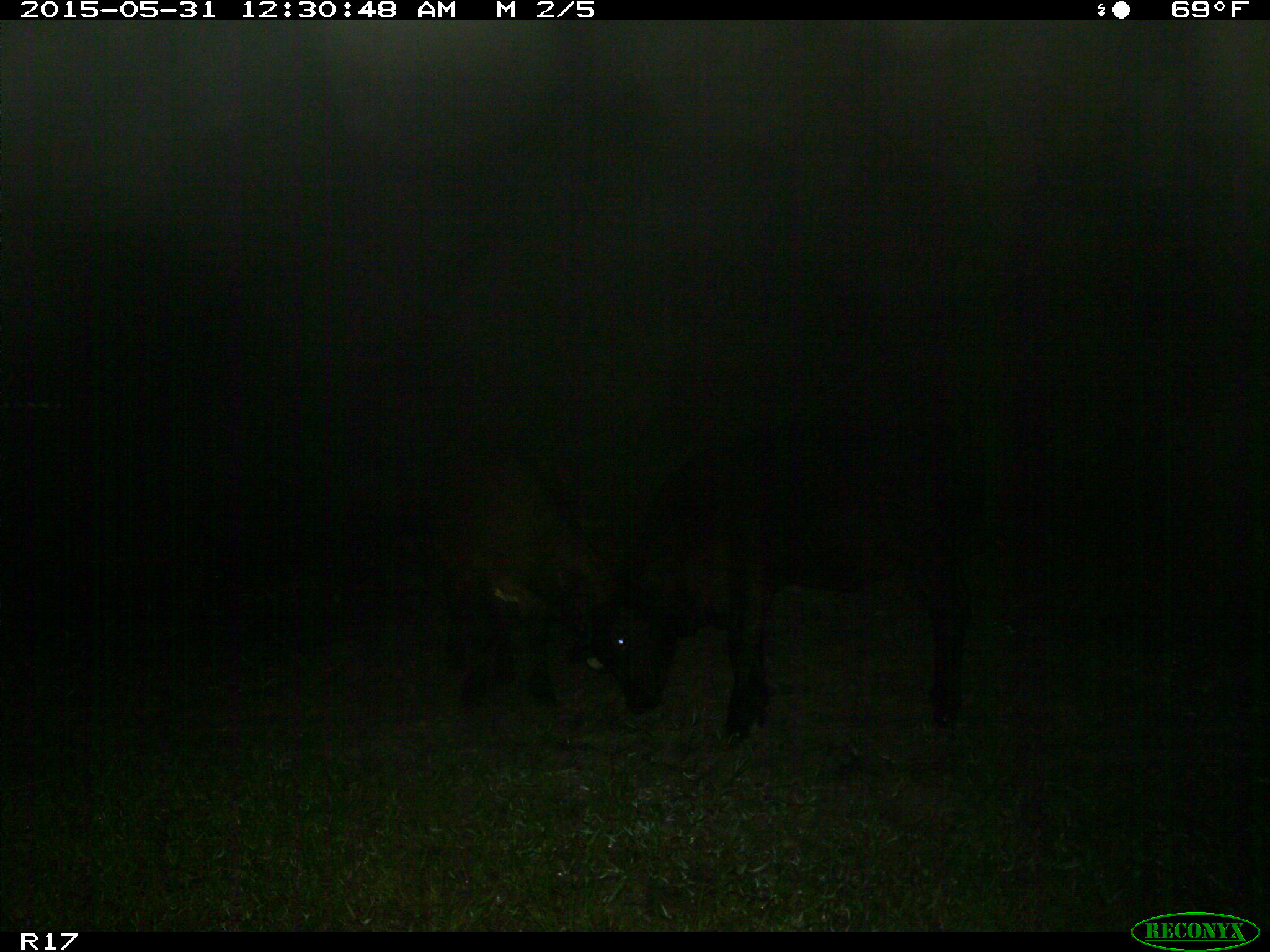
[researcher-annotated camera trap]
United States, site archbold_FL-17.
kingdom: Animalia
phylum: Chordata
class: Mammalia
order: Artiodactyla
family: Bovidae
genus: Bos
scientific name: Bos taurus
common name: domestic cow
Bos taurus (domestic cow).